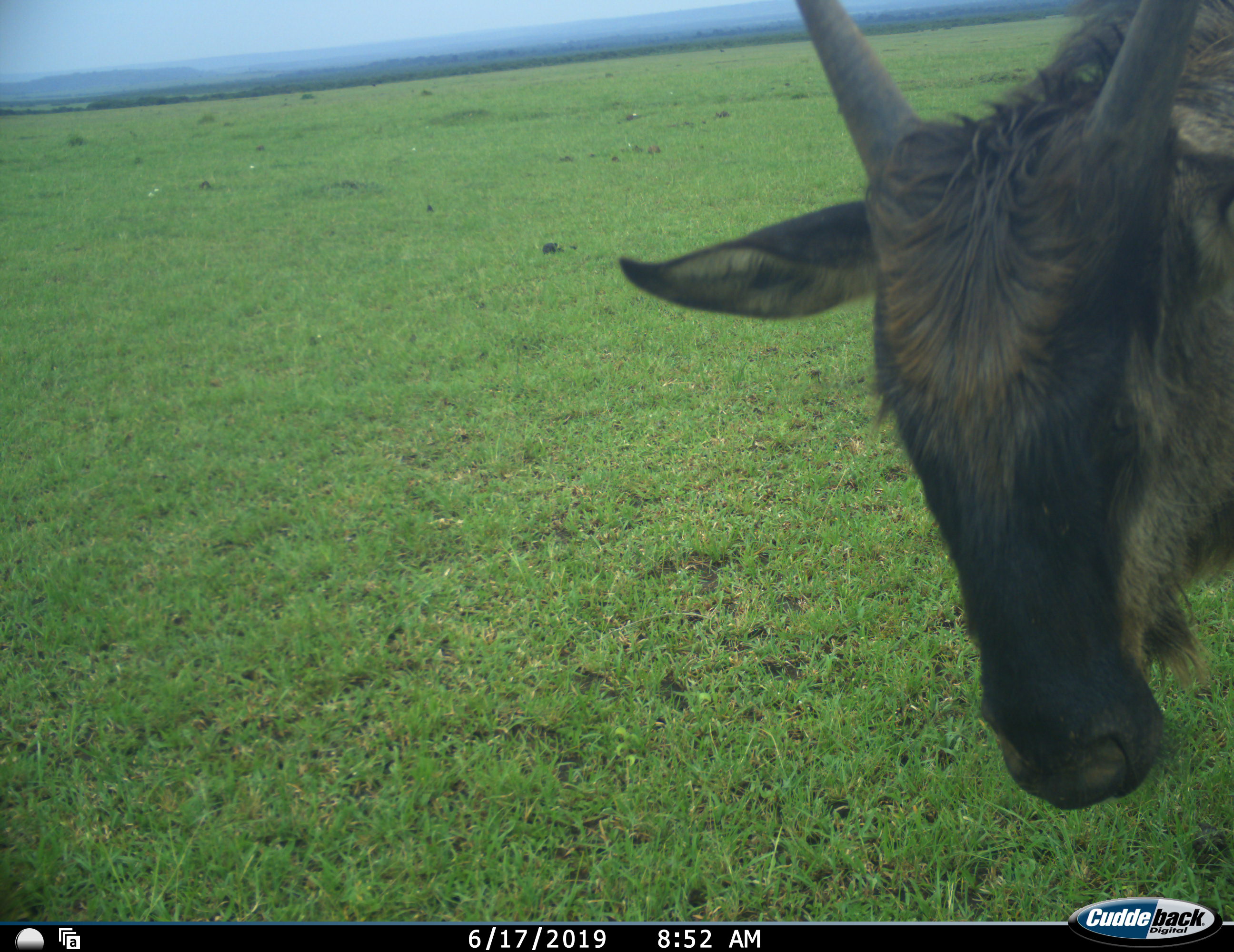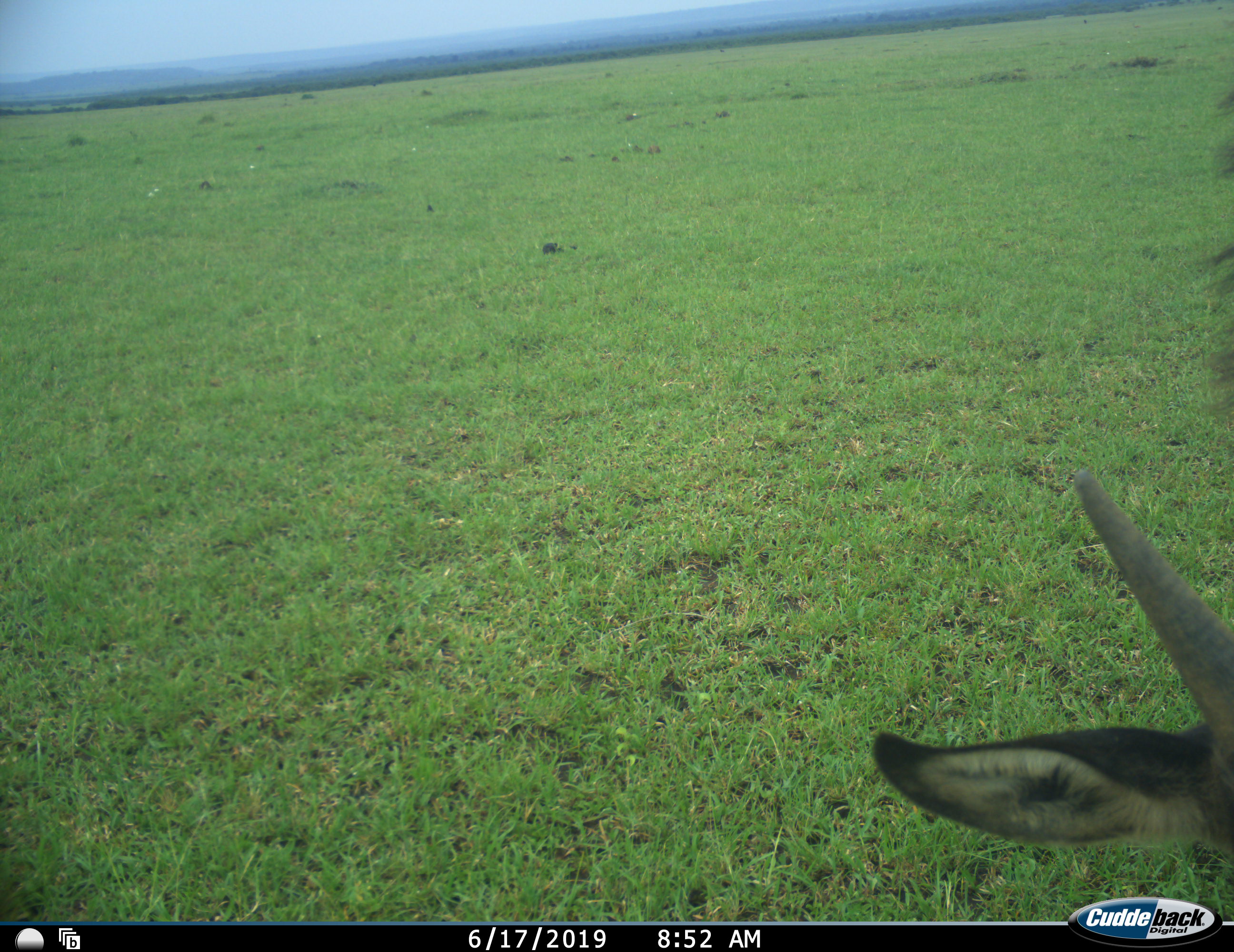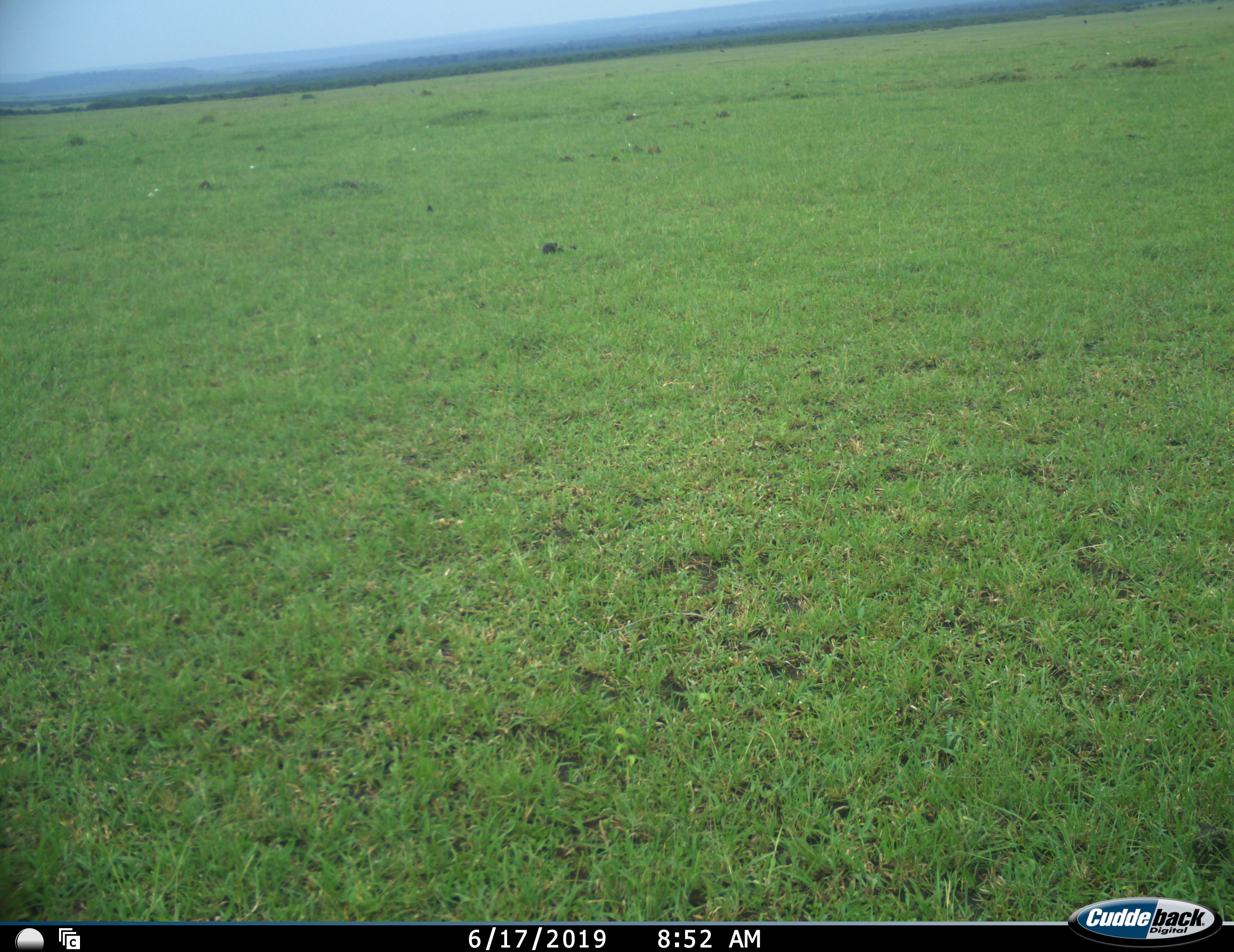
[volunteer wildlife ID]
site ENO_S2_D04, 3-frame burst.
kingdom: Animalia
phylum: Chordata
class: Mammalia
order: Artiodactyla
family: Bovidae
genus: Connochaetes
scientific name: Connochaetes taurinus taurinus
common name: blue wildebeest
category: wildebeestblue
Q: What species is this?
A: Wildebeestblue (blue wildebeest) (Connochaetes taurinus taurinus).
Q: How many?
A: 1.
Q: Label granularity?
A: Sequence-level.